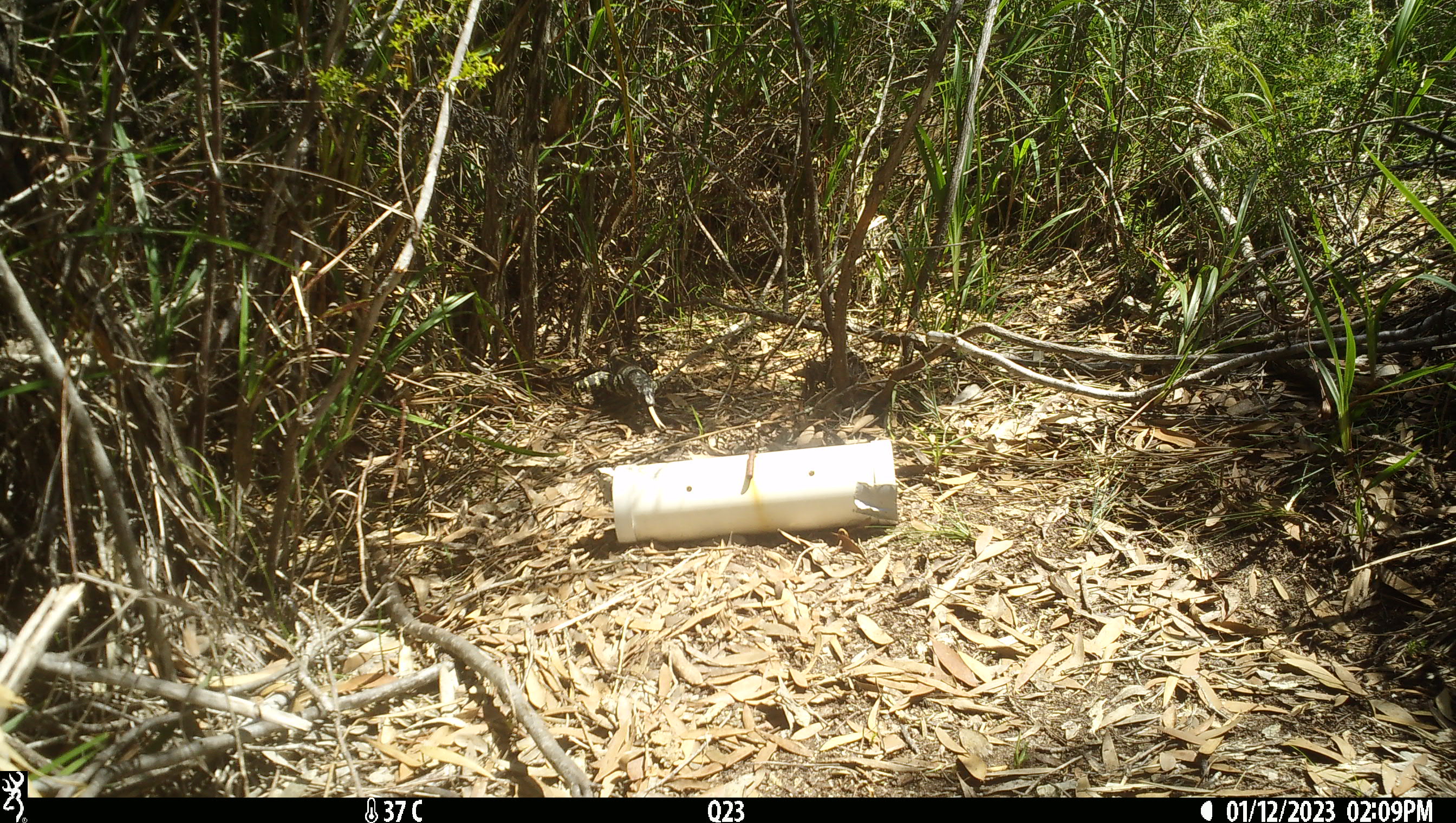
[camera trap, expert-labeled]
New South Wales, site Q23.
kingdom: Animalia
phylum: Chordata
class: Reptilia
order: Squamata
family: Varanidae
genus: Varanus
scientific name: Varanus varius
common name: lace monitor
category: goanna